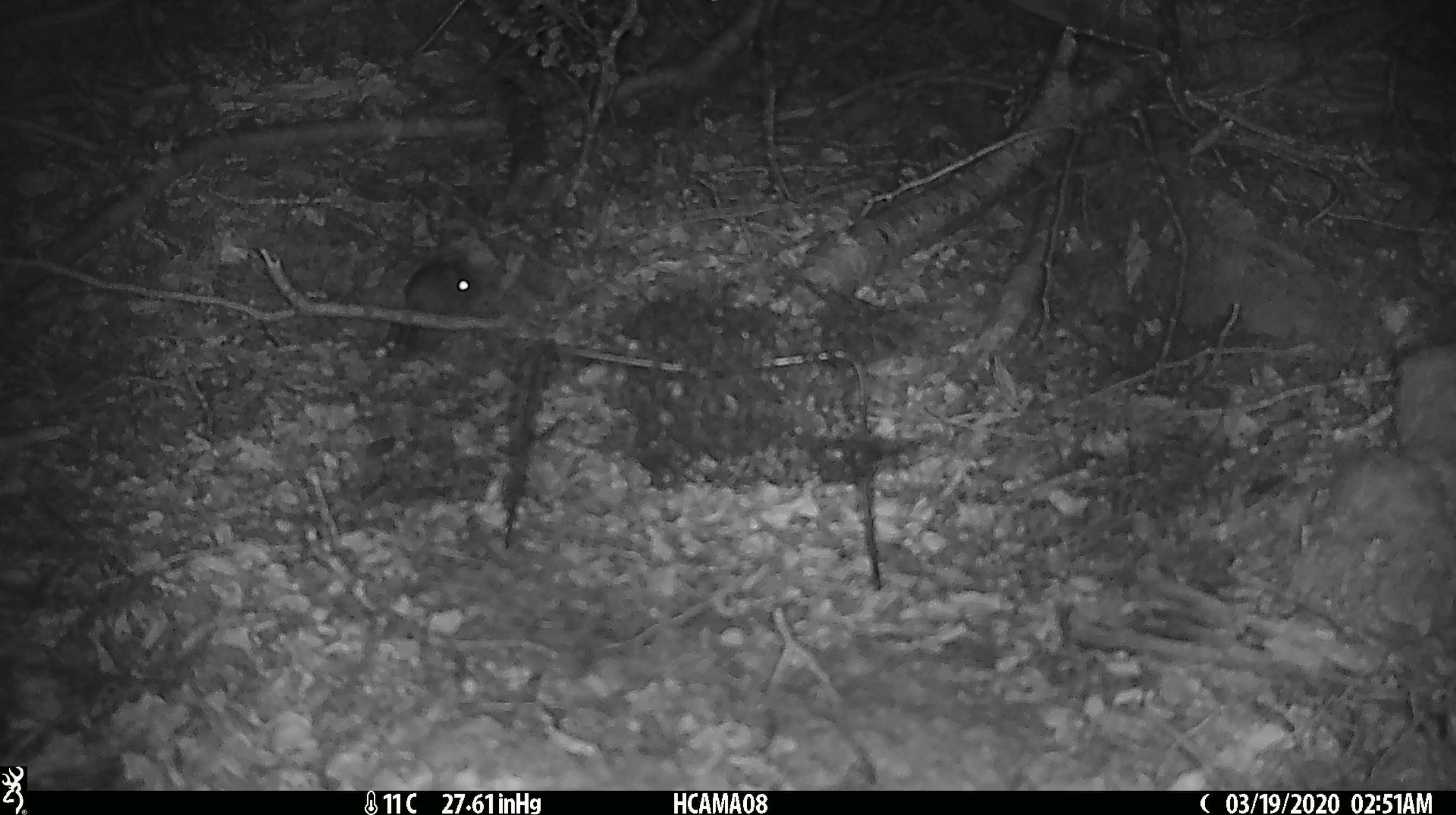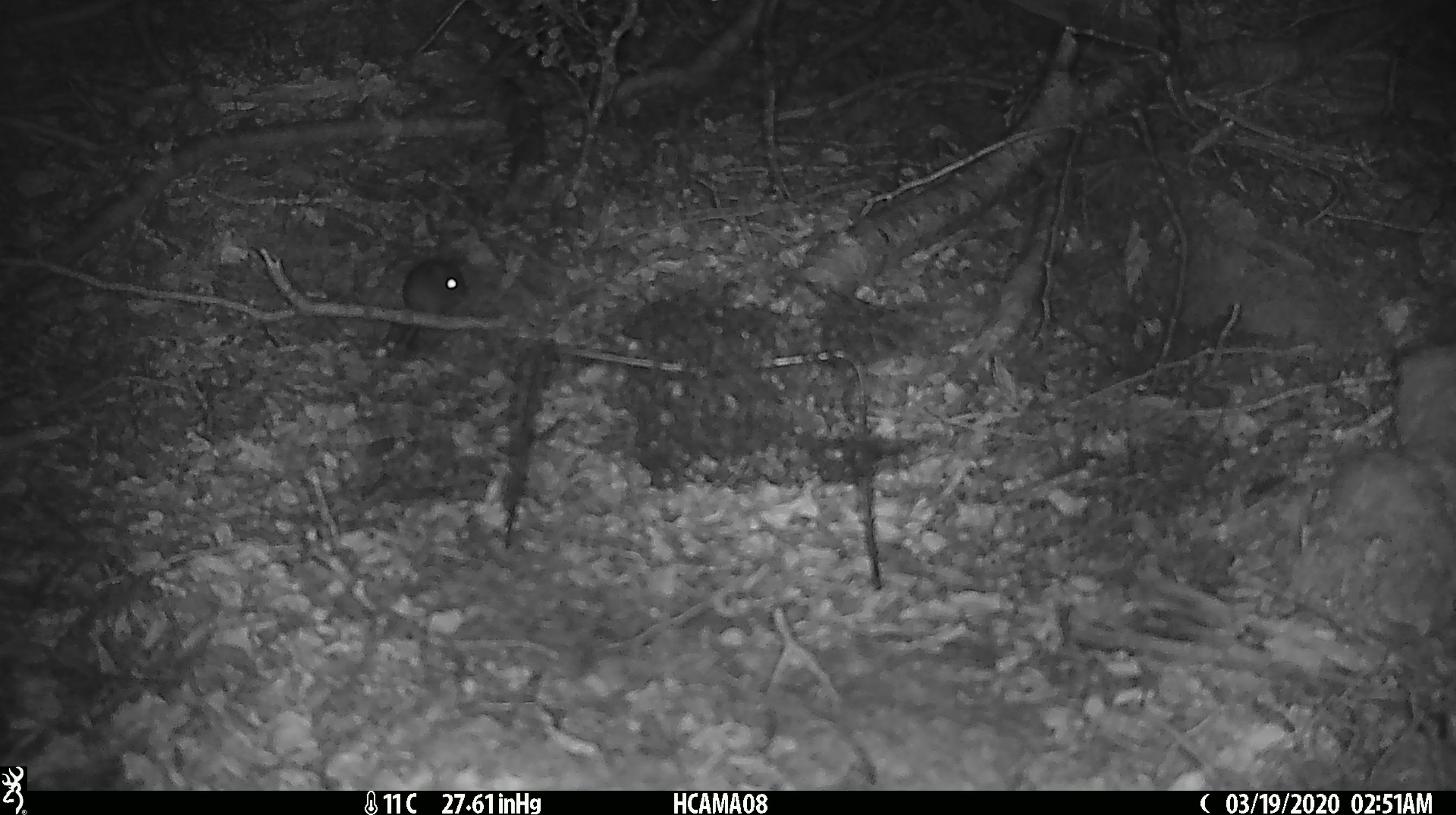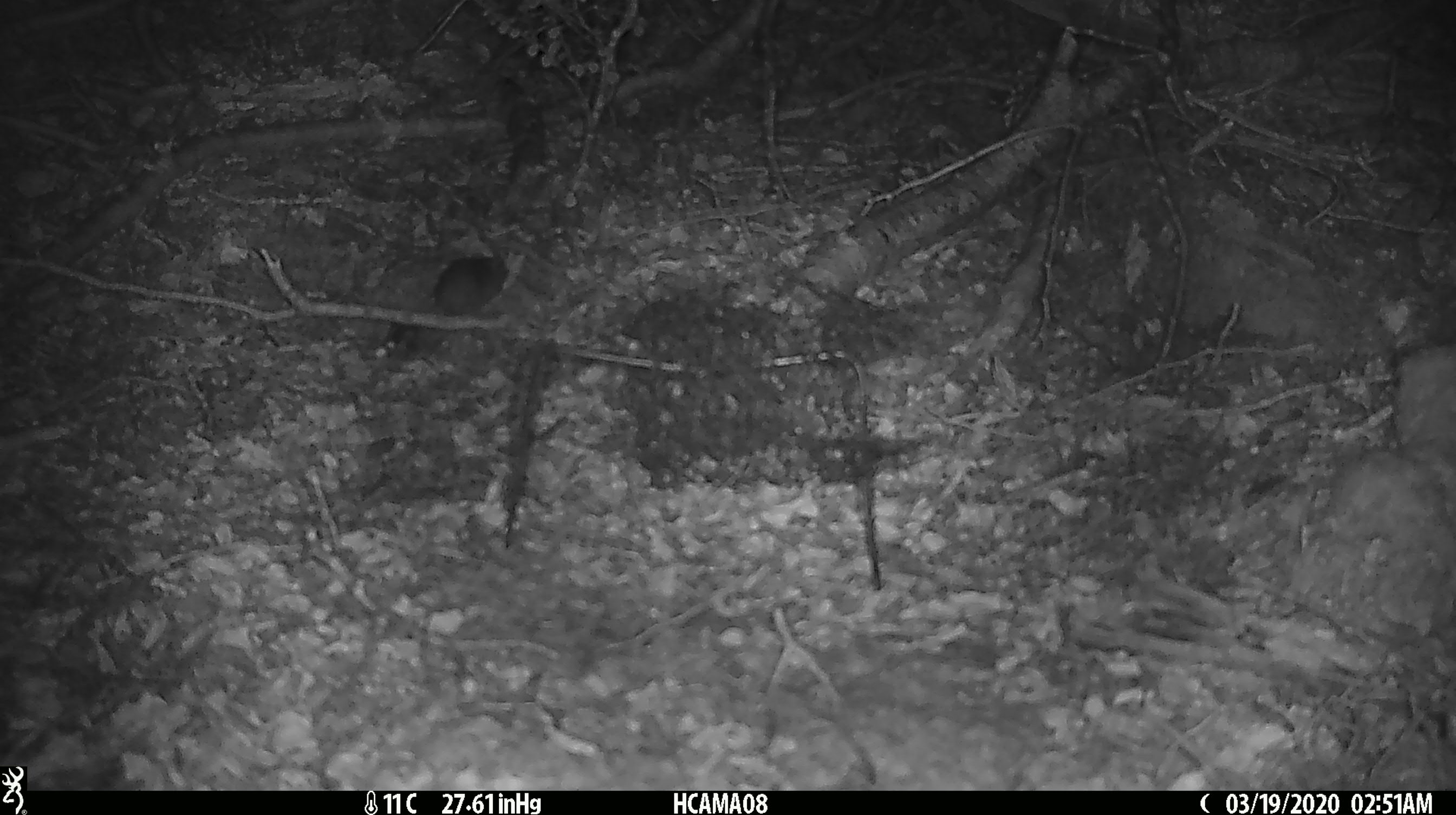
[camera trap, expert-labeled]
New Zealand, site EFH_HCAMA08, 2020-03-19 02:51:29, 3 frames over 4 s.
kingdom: Animalia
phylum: Chordata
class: Mammalia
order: Rodentia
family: Muridae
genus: Mus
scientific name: Mus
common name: mouse